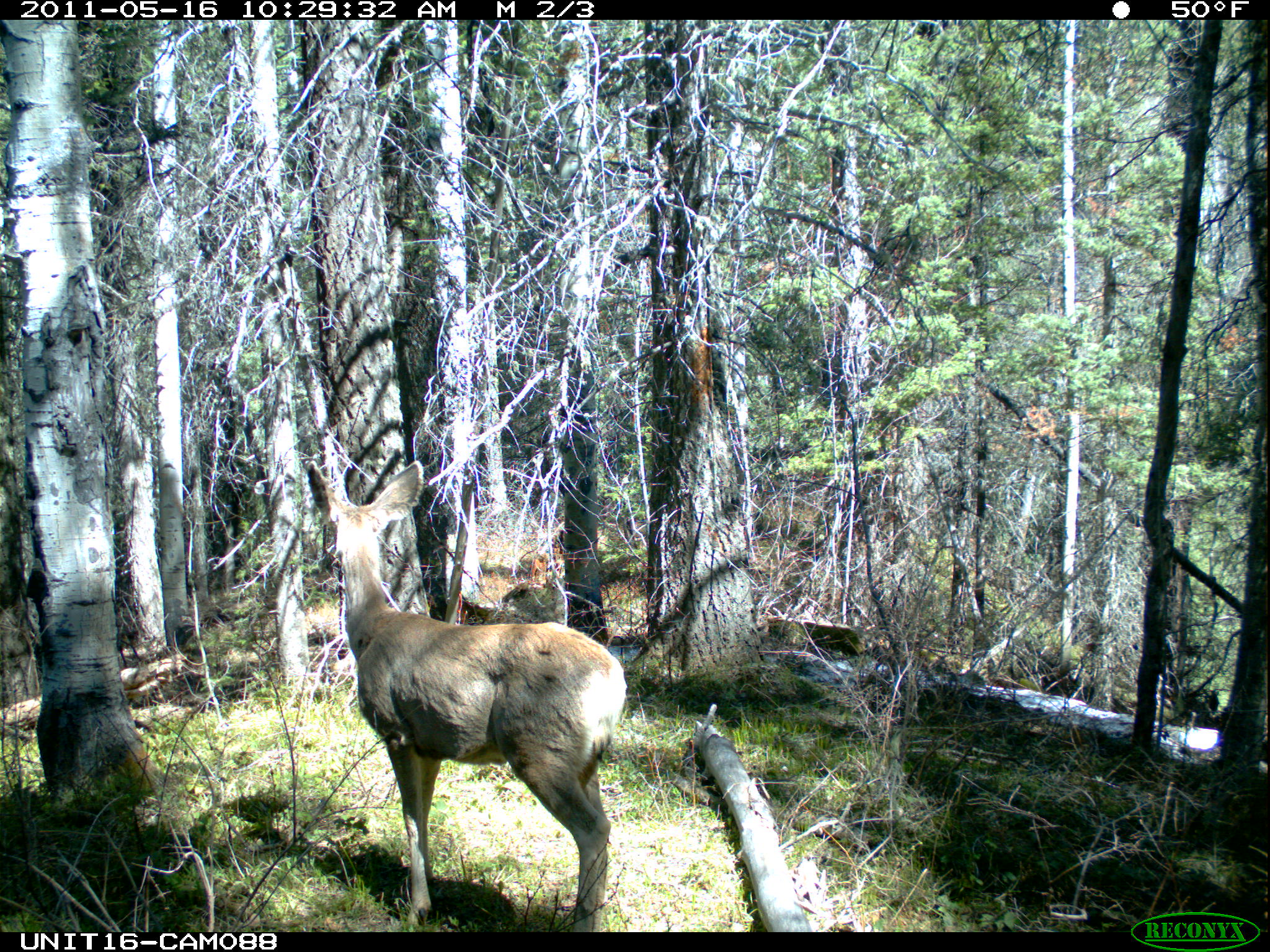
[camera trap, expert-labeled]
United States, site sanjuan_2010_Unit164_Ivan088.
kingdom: Animalia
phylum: Chordata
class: Mammalia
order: Artiodactyla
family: Cervidae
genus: Odocoileus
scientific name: Odocoileus hemionus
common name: mule deer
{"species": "Odocoileus hemionus (mule deer)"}